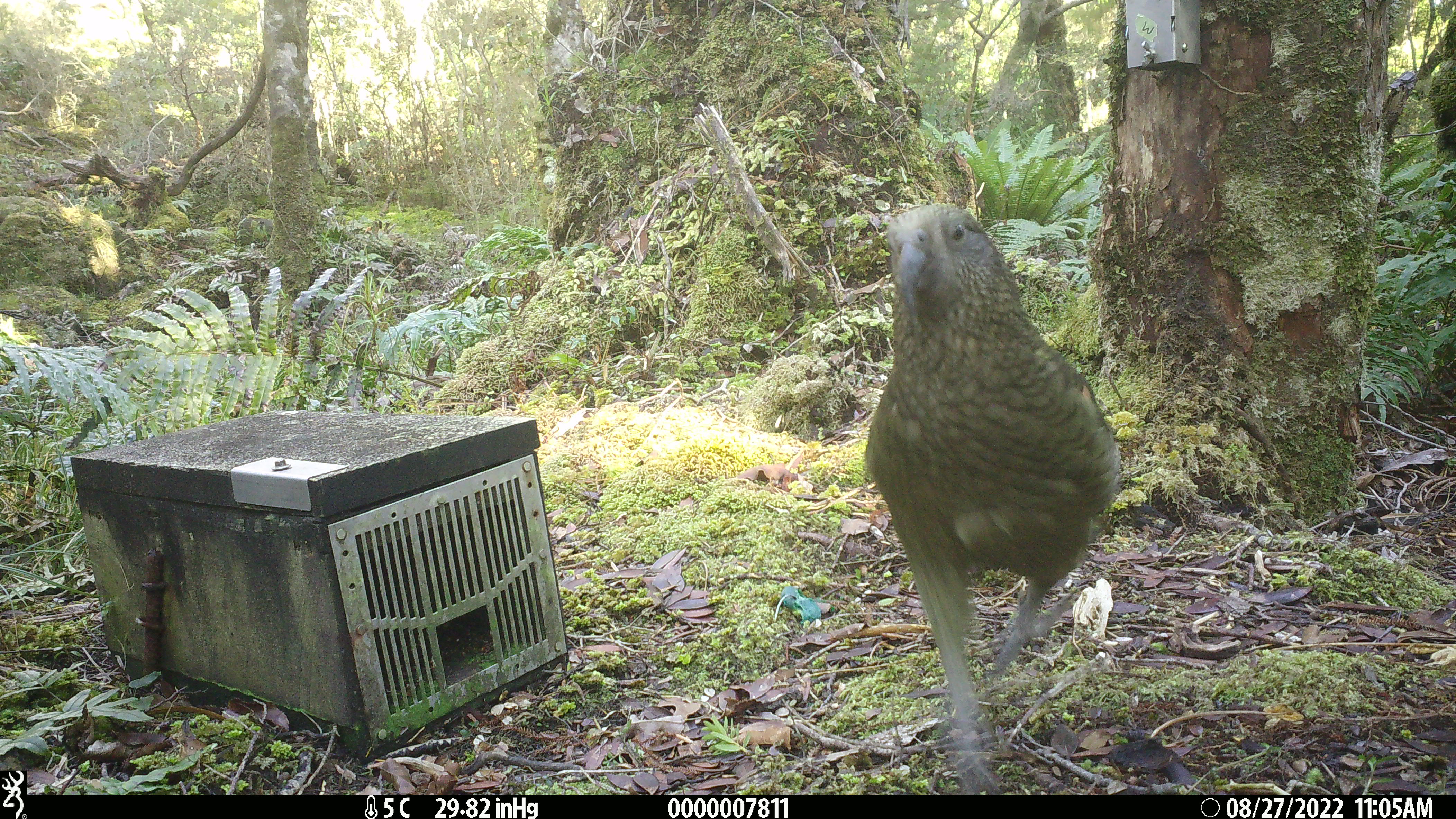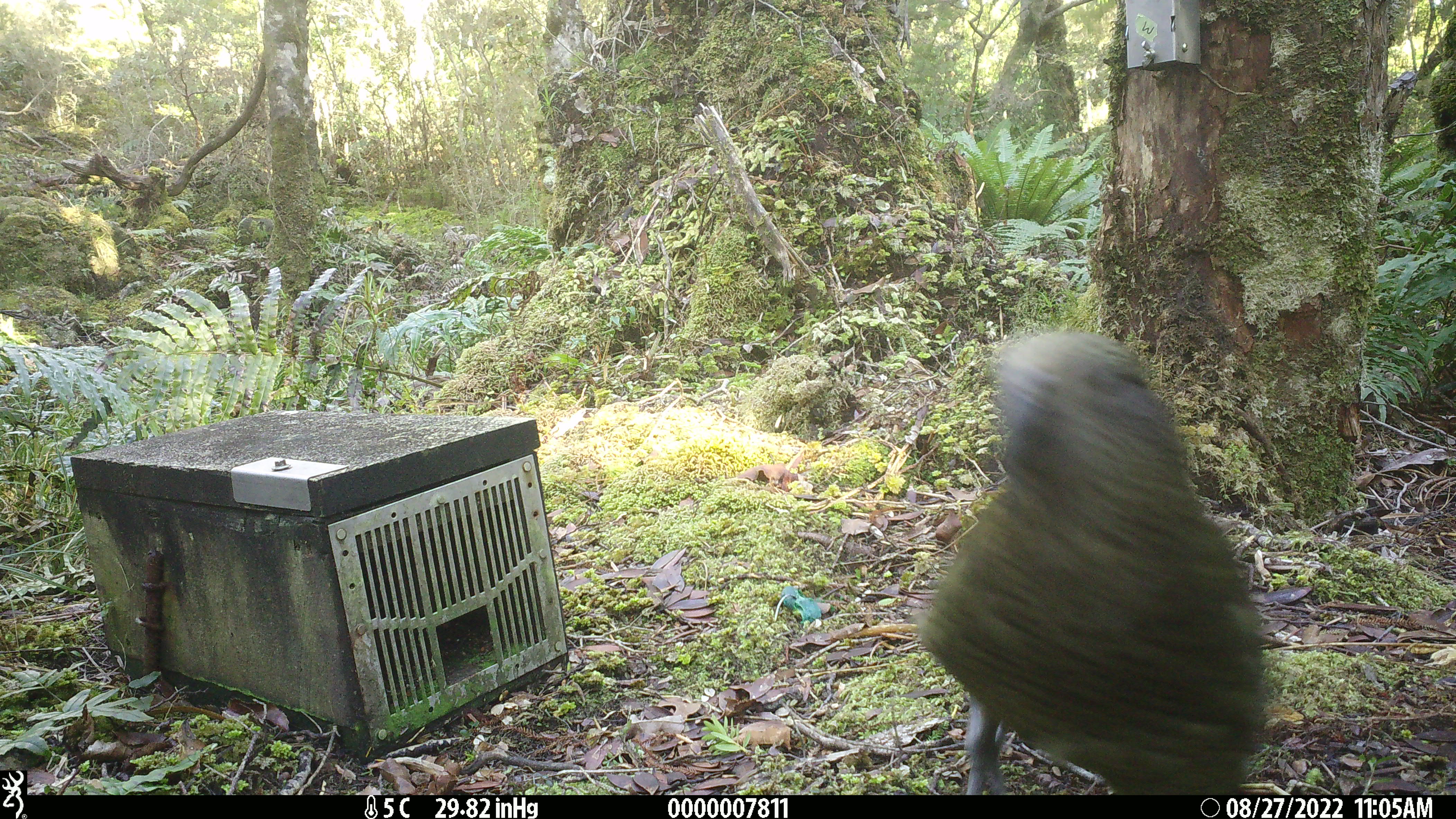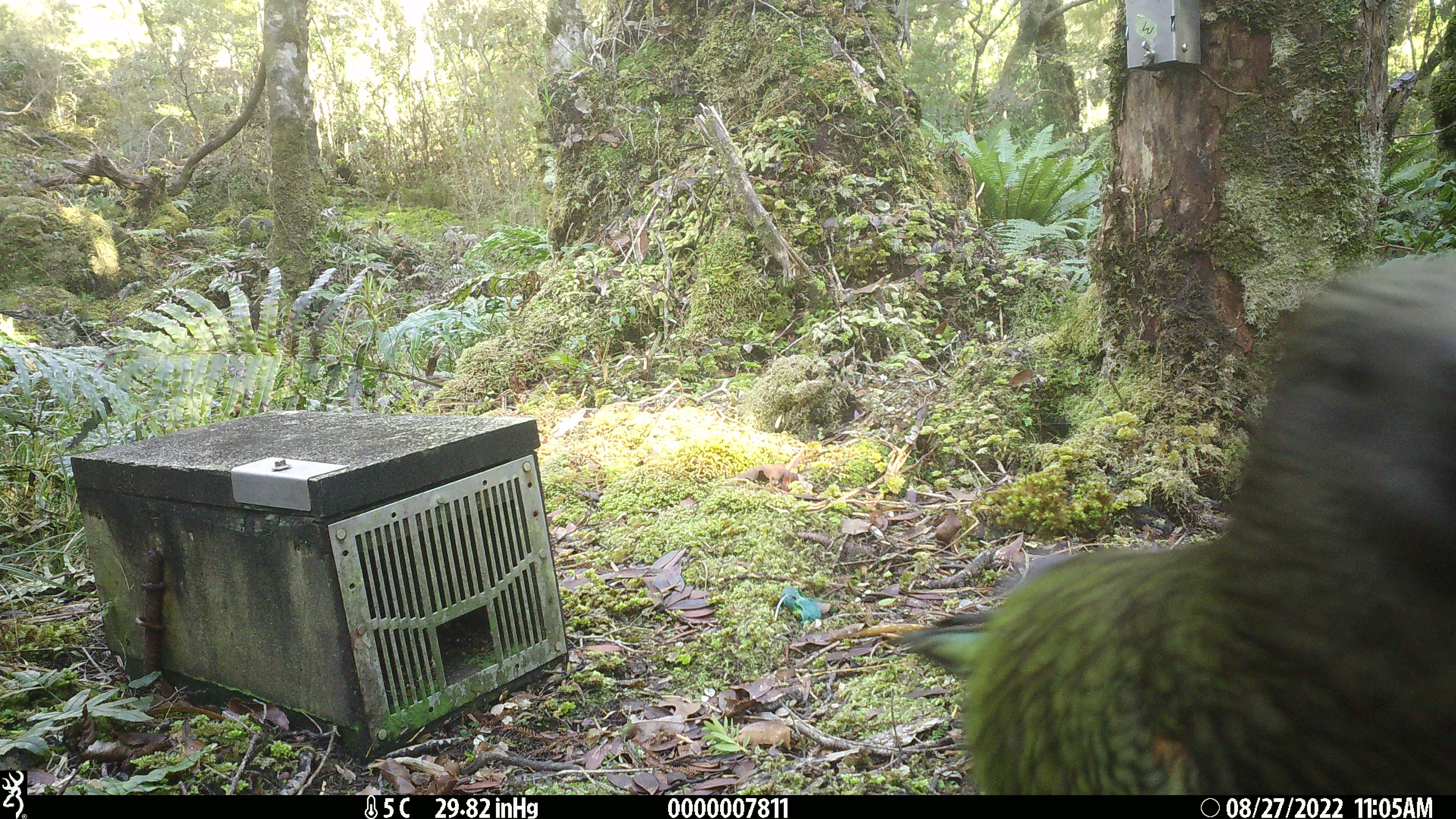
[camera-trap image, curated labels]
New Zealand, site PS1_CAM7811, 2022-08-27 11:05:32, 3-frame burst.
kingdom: Animalia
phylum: Chordata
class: Aves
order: Psittaciformes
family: Strigopidae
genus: Nestor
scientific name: Nestor notabilis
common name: kea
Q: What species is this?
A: Kea (Nestor notabilis).